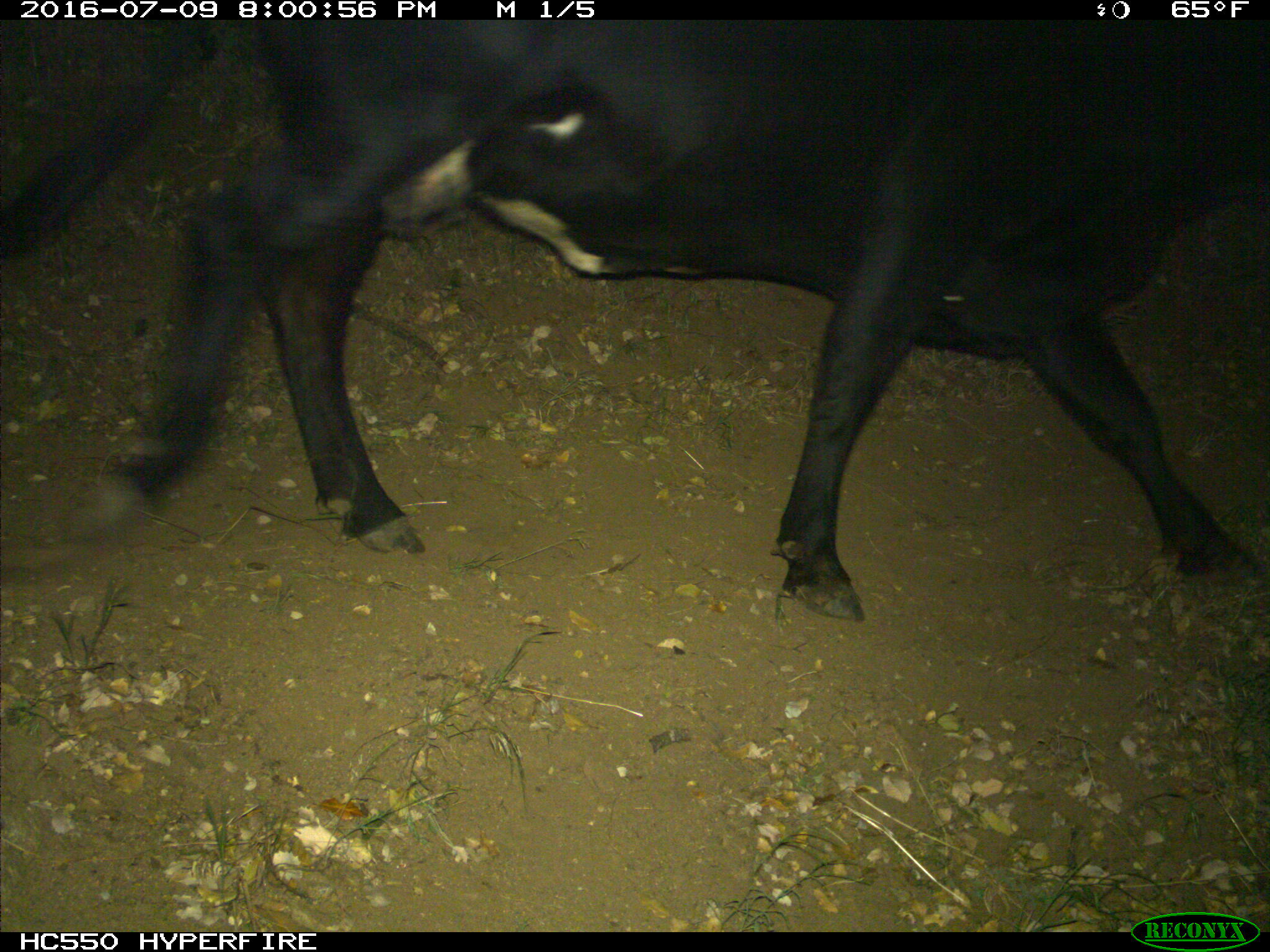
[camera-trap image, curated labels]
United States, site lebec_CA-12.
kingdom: Animalia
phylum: Chordata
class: Mammalia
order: Artiodactyla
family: Bovidae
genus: Bos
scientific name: Bos taurus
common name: domestic cow